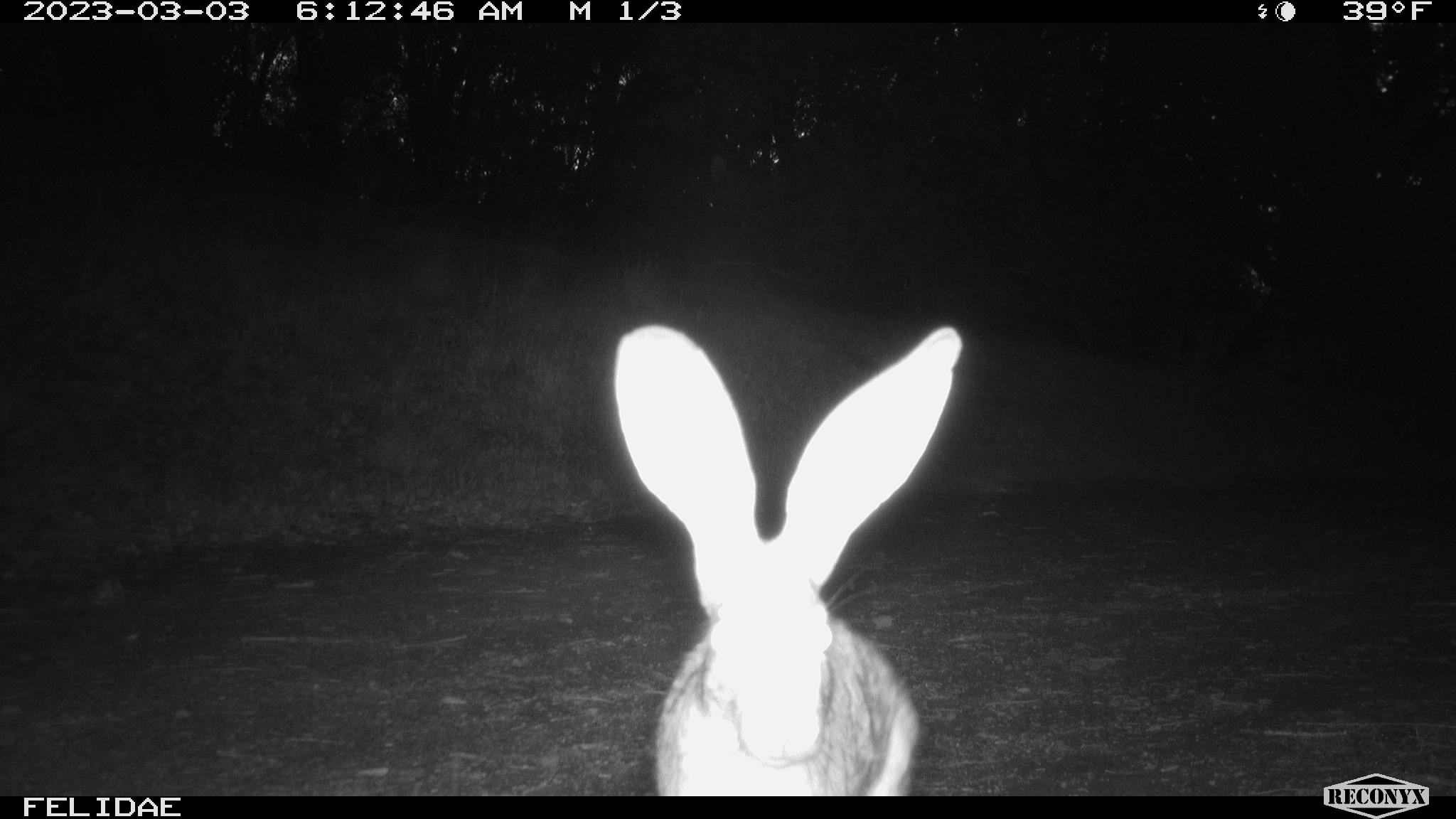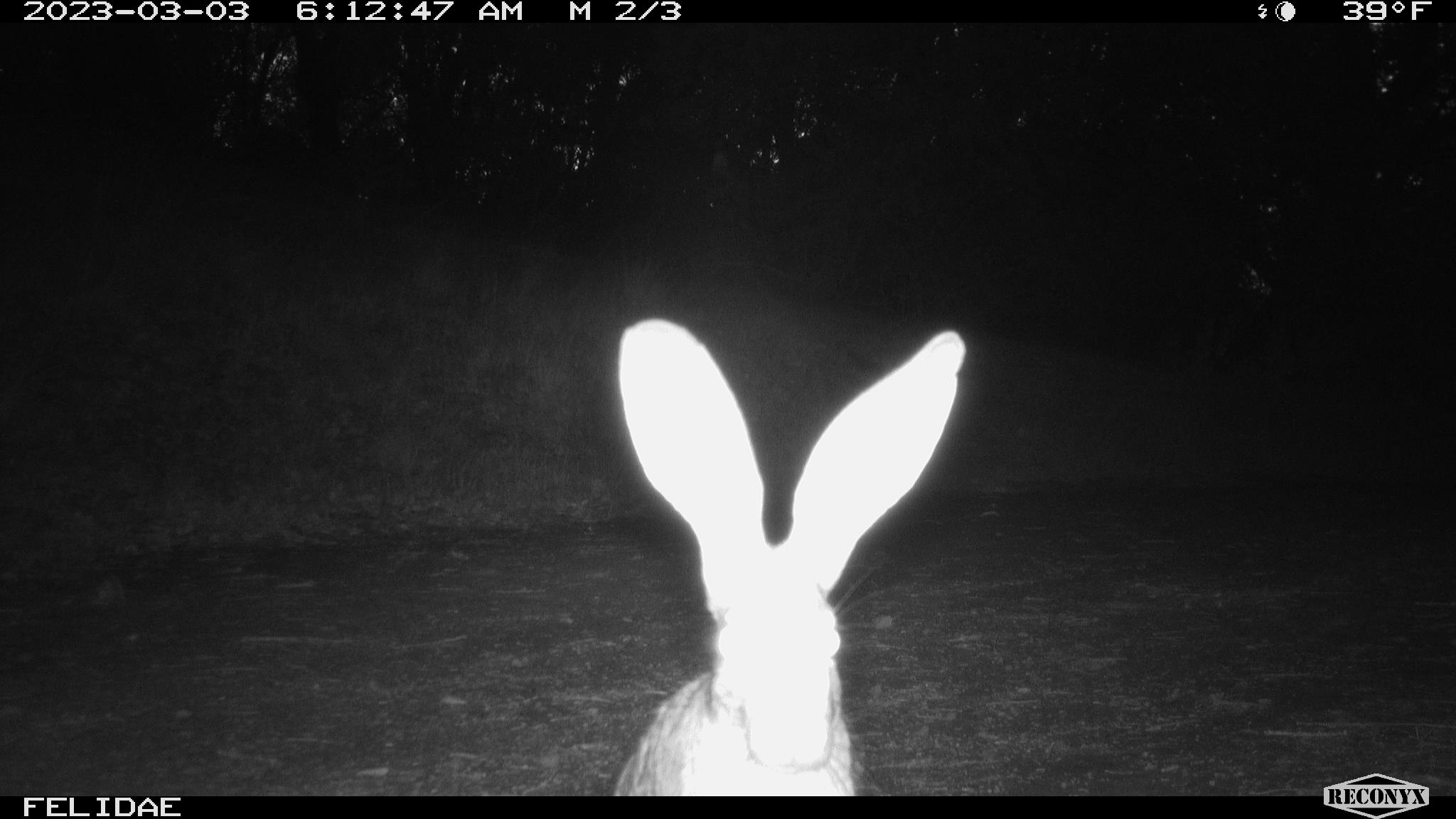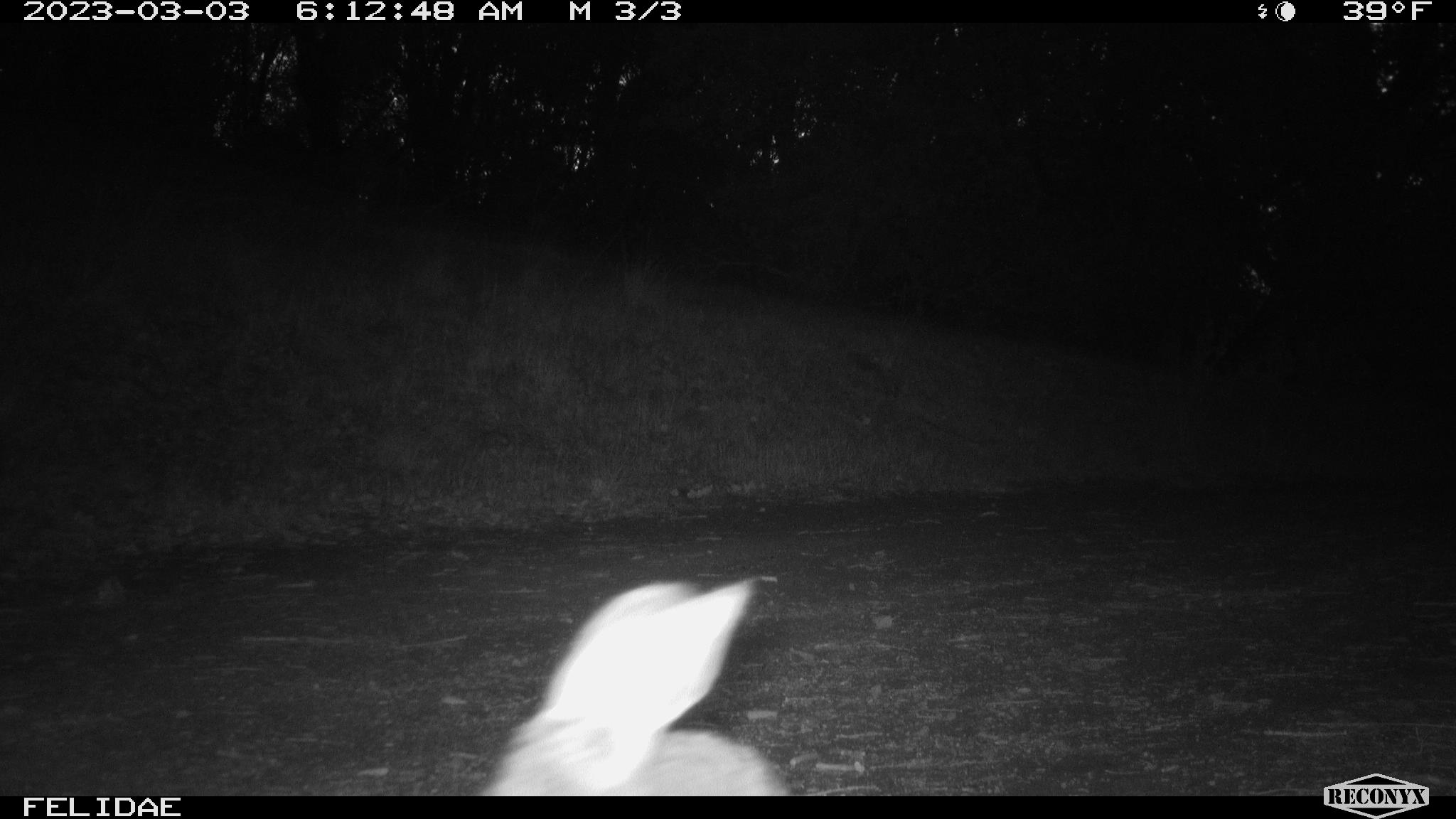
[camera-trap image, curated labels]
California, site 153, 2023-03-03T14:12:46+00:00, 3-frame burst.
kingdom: Animalia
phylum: Chordata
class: Mammalia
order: Lagomorpha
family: Leporidae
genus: Lepus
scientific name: Lepus californicus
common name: black-tailed jackrabbit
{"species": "black-tailed jackrabbit (Lepus californicus)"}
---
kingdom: Animalia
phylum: Chordata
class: Mammalia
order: Lagomorpha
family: Leporidae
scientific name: Leporidae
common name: rabbit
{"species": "rabbit (Leporidae)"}